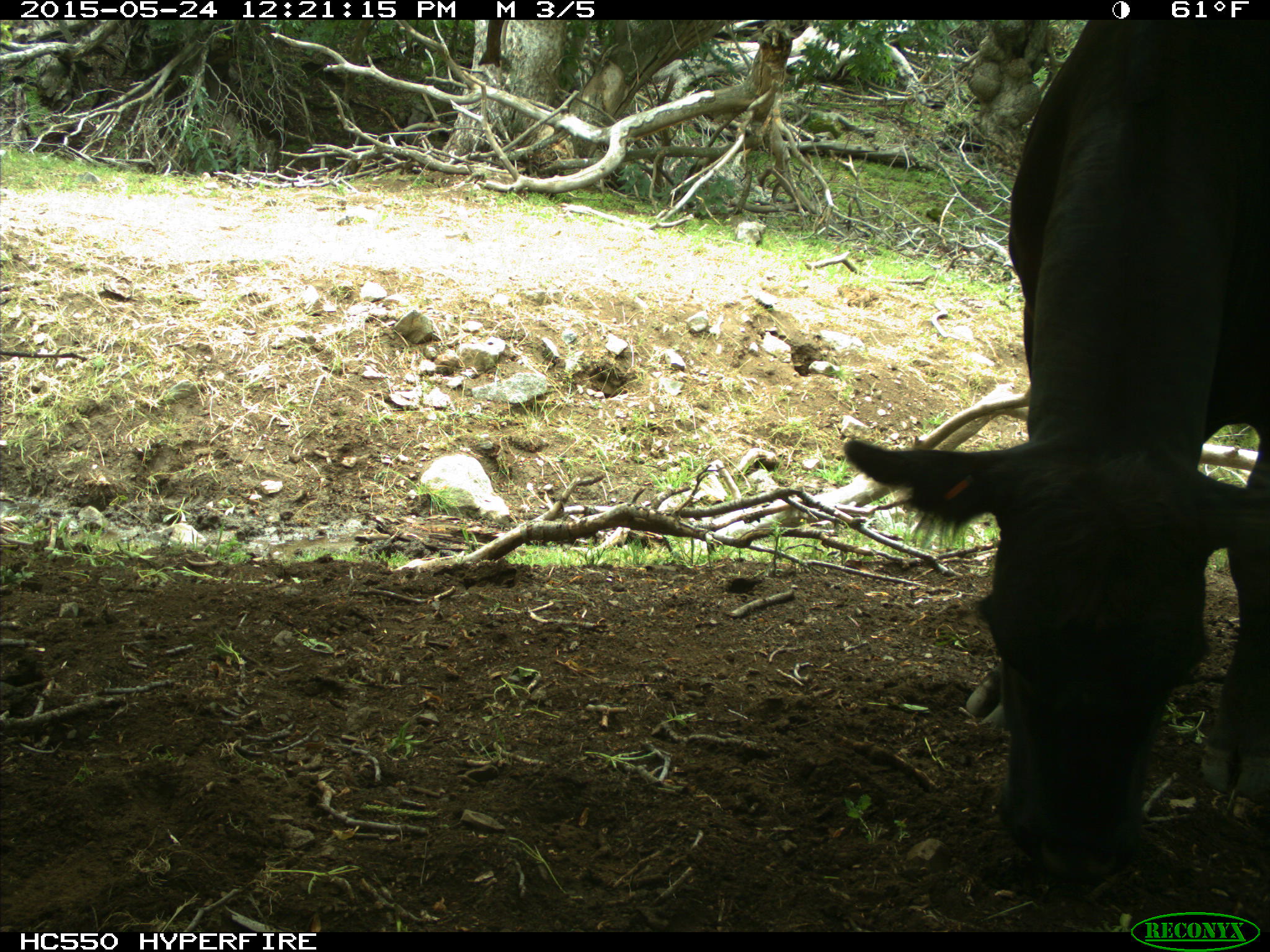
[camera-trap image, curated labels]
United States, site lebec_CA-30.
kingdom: Animalia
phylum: Chordata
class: Mammalia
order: Artiodactyla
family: Bovidae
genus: Bos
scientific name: Bos taurus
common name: domestic cow